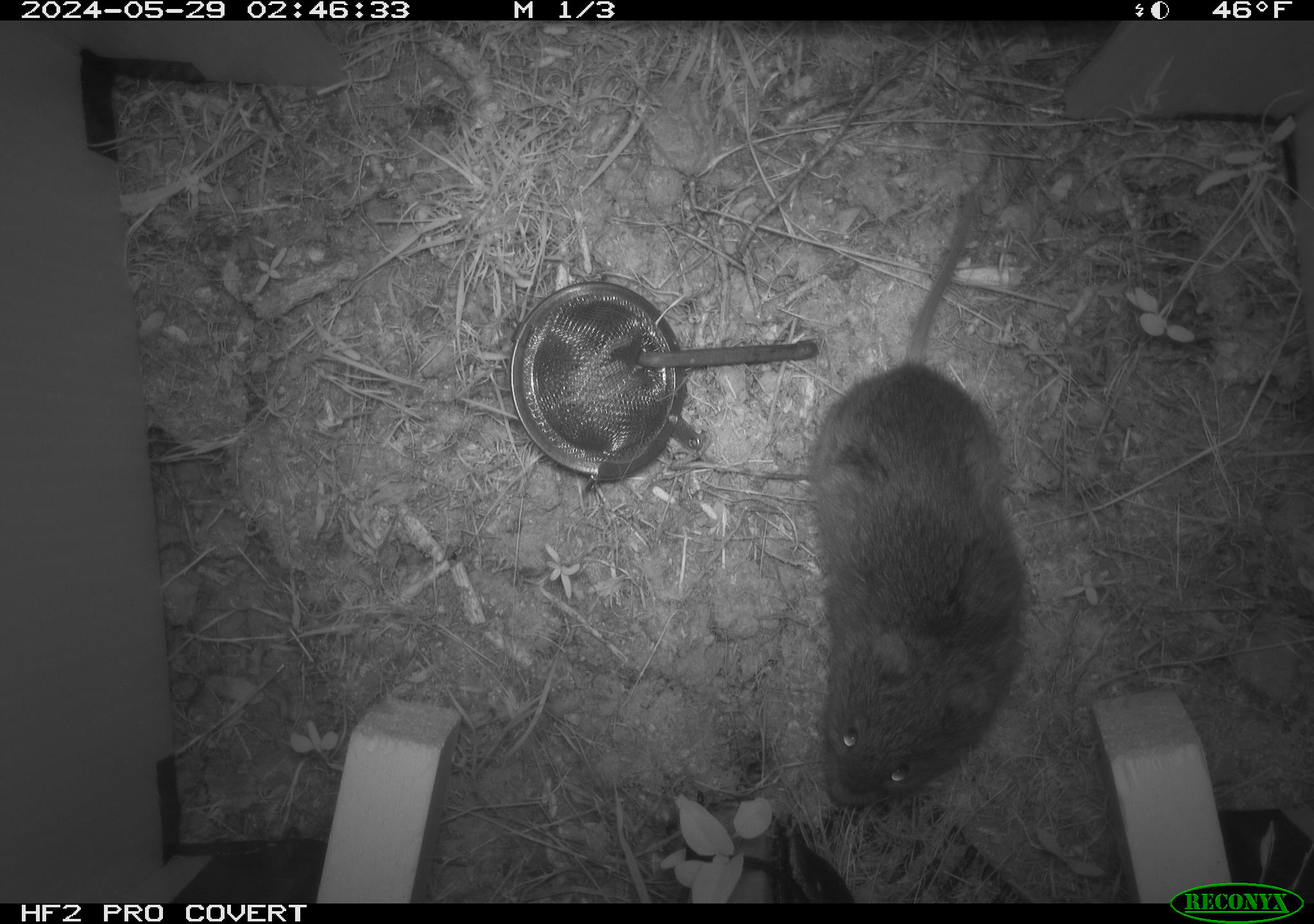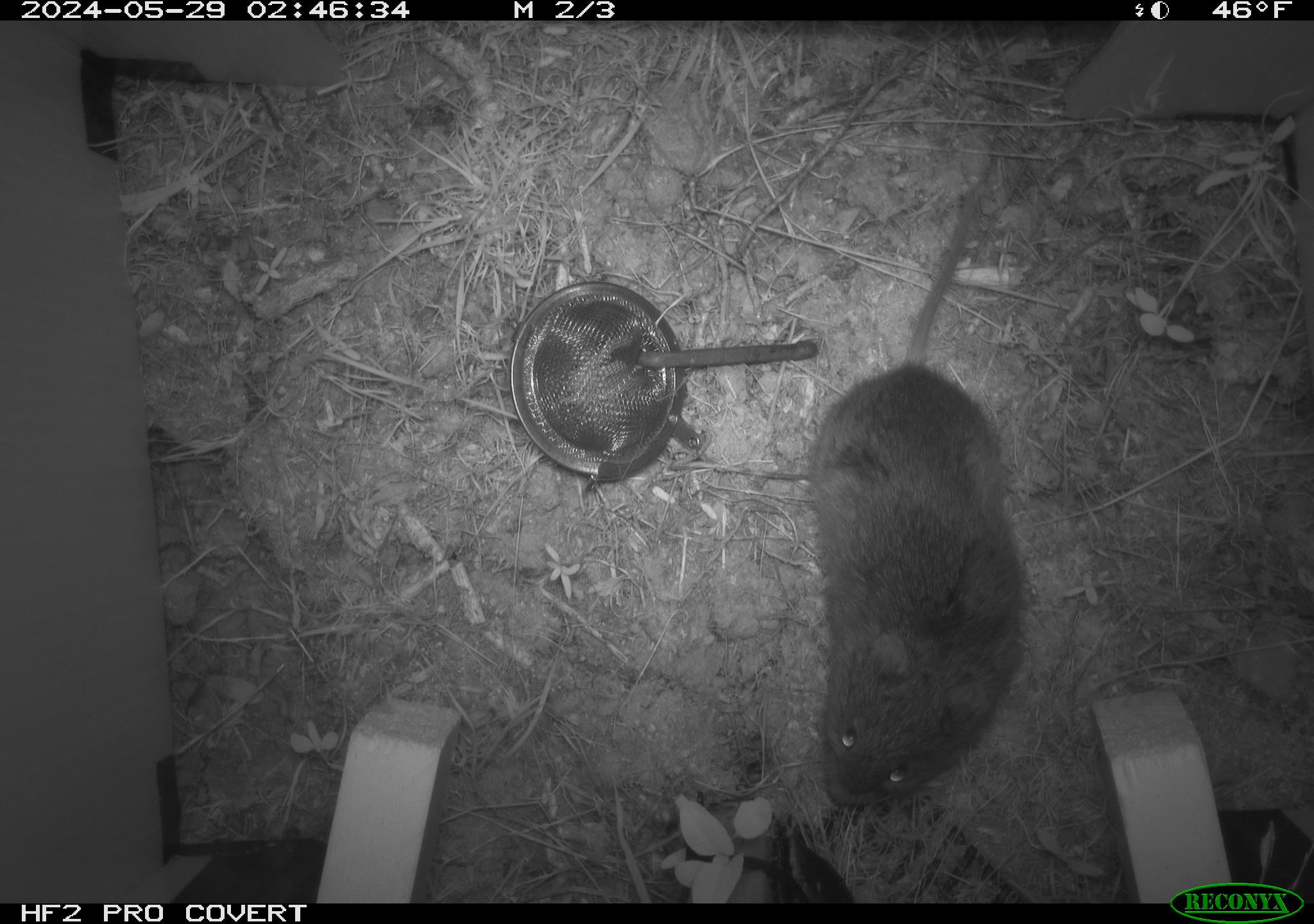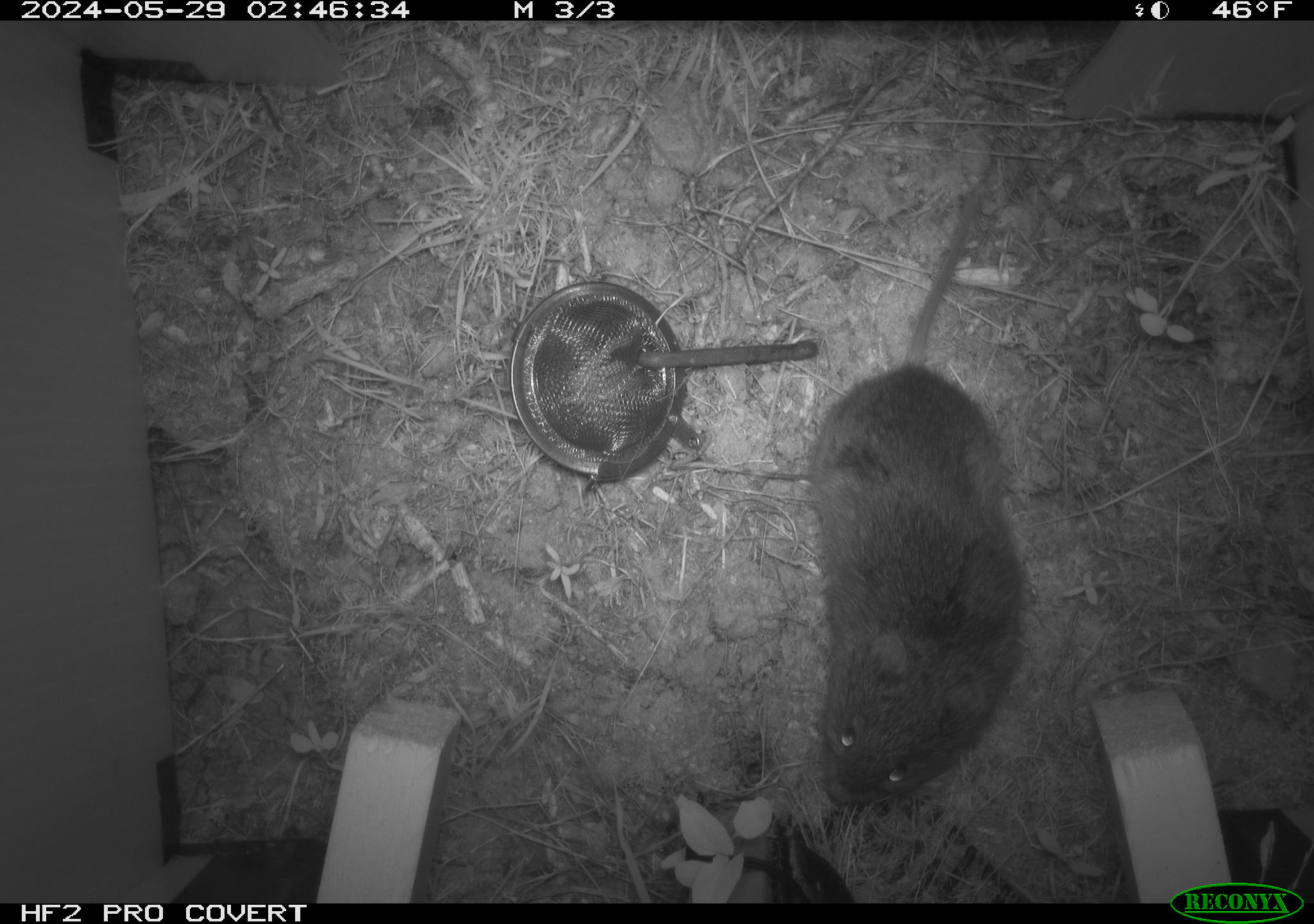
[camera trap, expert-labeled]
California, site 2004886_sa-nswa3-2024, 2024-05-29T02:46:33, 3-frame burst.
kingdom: Animalia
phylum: Chordata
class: Mammalia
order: Rodentia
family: Cricetidae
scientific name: Arvicolinae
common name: voles, lemmings, and muskrats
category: arvicolinae subfamily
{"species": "arvicolinae subfamily (voles, lemmings, and muskrats) (Arvicolinae)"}